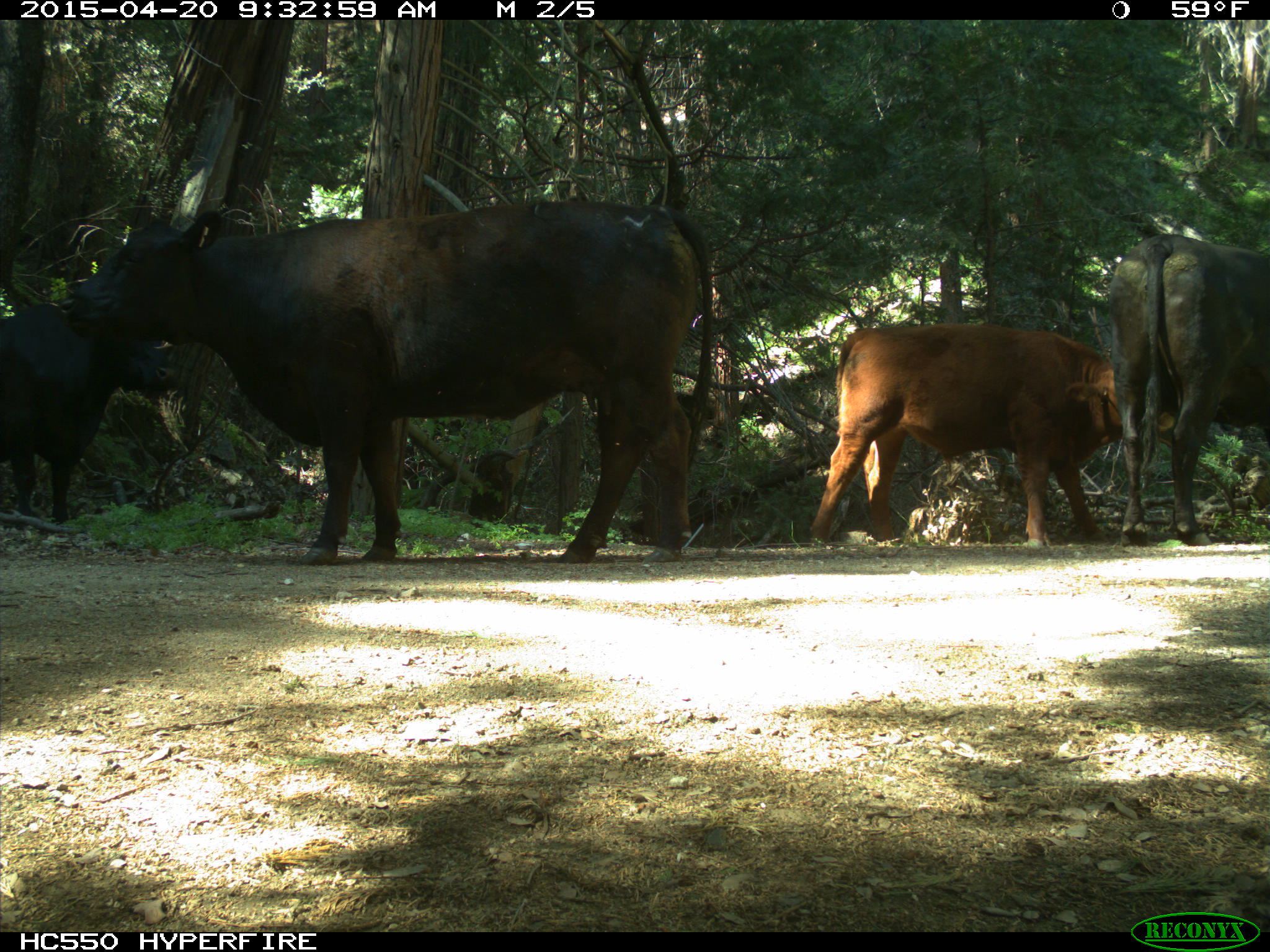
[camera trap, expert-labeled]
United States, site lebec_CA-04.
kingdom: Animalia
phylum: Chordata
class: Mammalia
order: Artiodactyla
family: Bovidae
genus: Bos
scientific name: Bos taurus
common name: domestic cow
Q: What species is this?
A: Bos taurus (domestic cow).